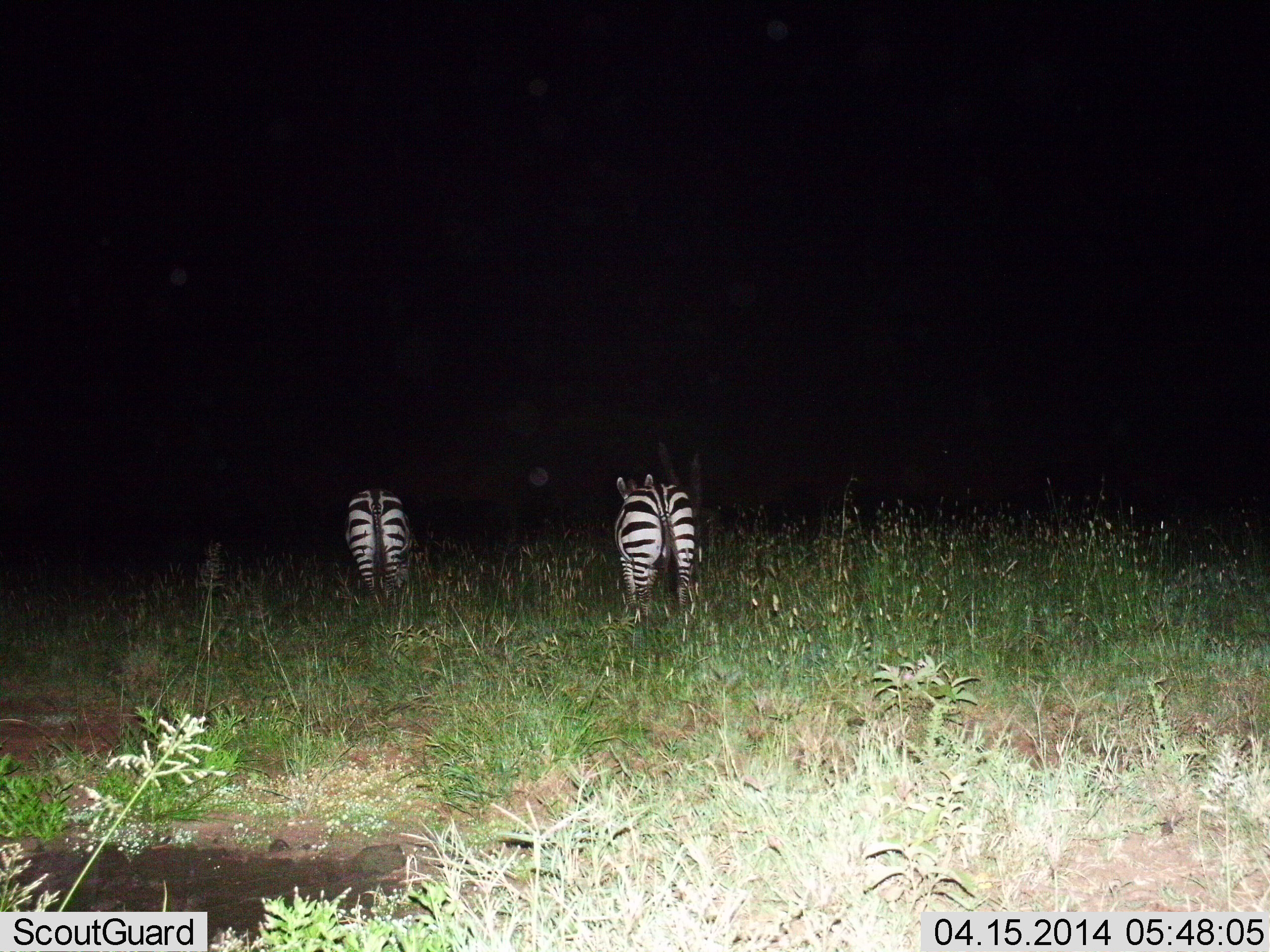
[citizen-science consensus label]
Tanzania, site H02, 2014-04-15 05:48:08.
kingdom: Animalia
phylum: Chordata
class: Mammalia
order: Perissodactyla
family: Equidae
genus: Equus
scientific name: Equus quagga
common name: plains zebra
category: zebra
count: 2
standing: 20%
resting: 0%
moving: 80%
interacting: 0%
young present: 0%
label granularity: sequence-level